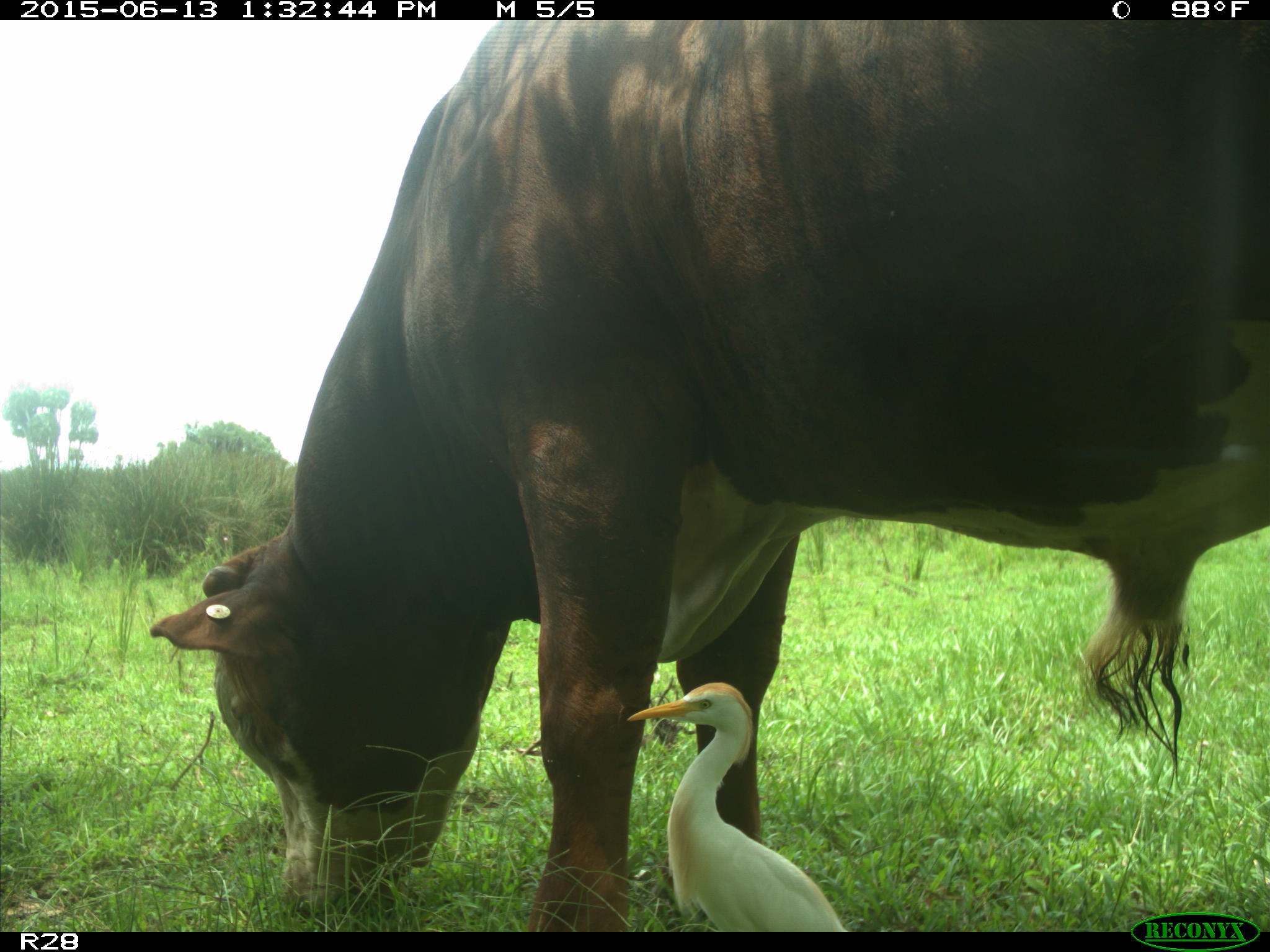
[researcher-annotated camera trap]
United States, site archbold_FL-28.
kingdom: Animalia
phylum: Chordata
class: Mammalia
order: Artiodactyla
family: Bovidae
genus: Bos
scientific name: Bos taurus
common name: domestic cow